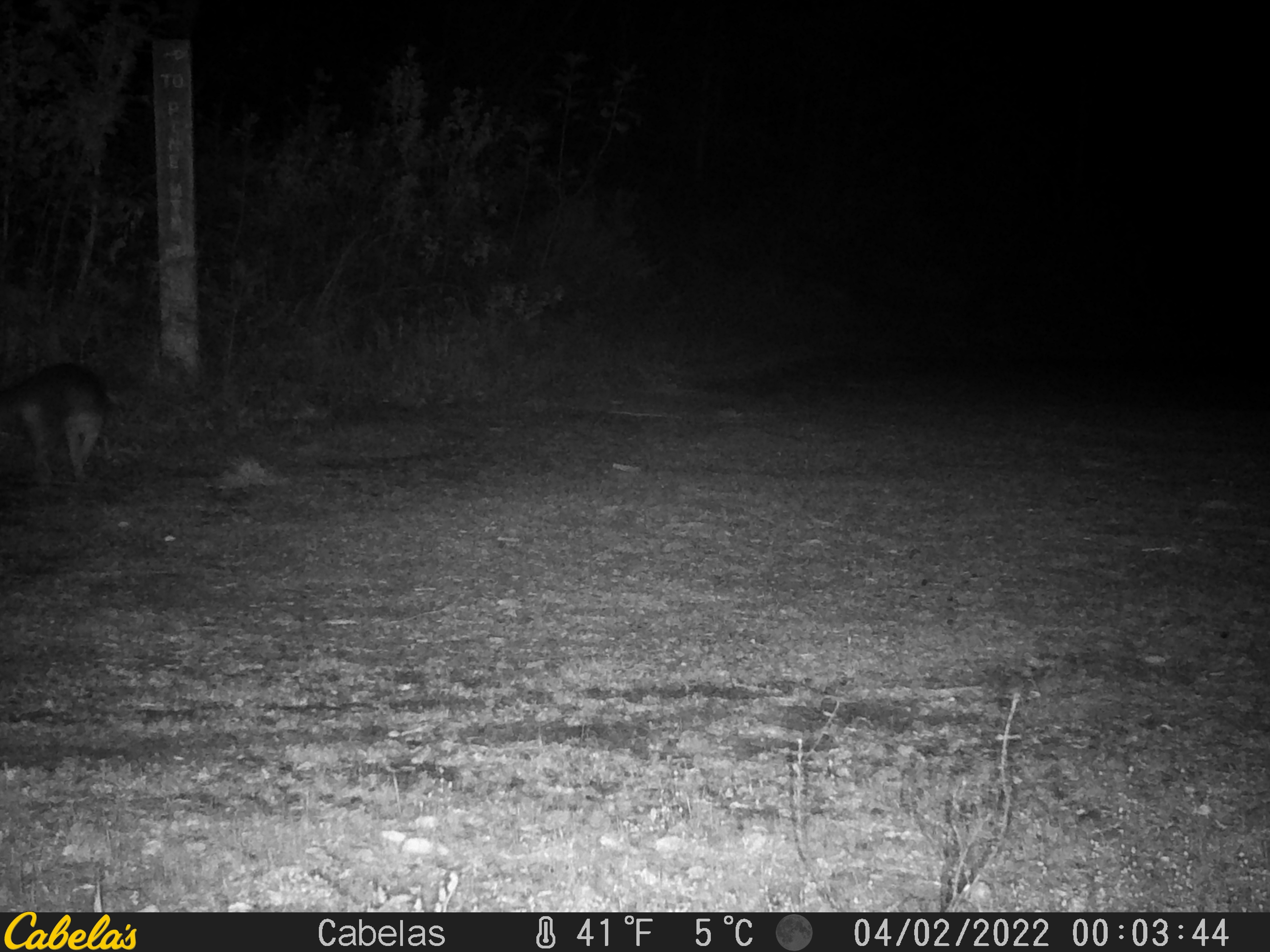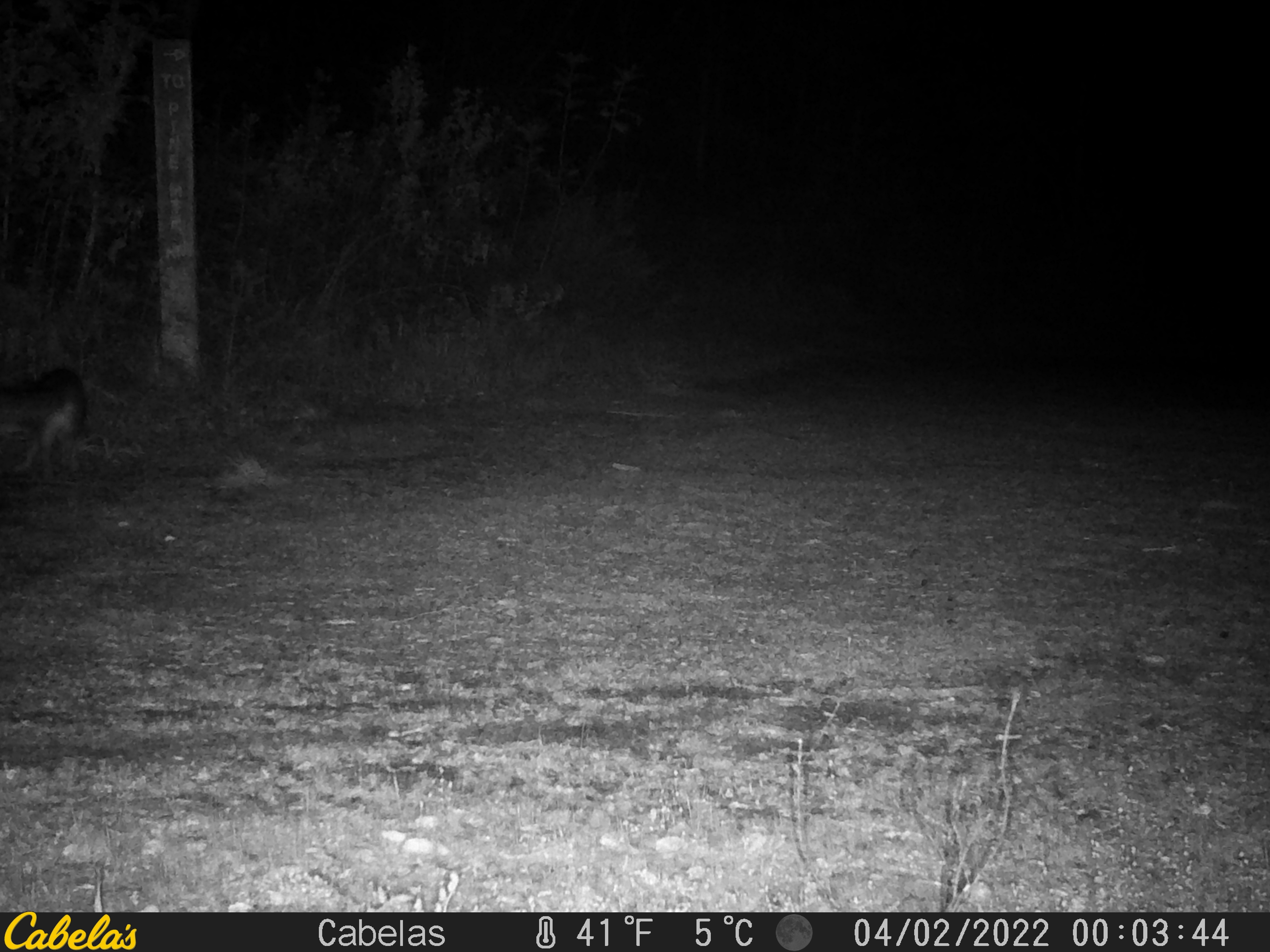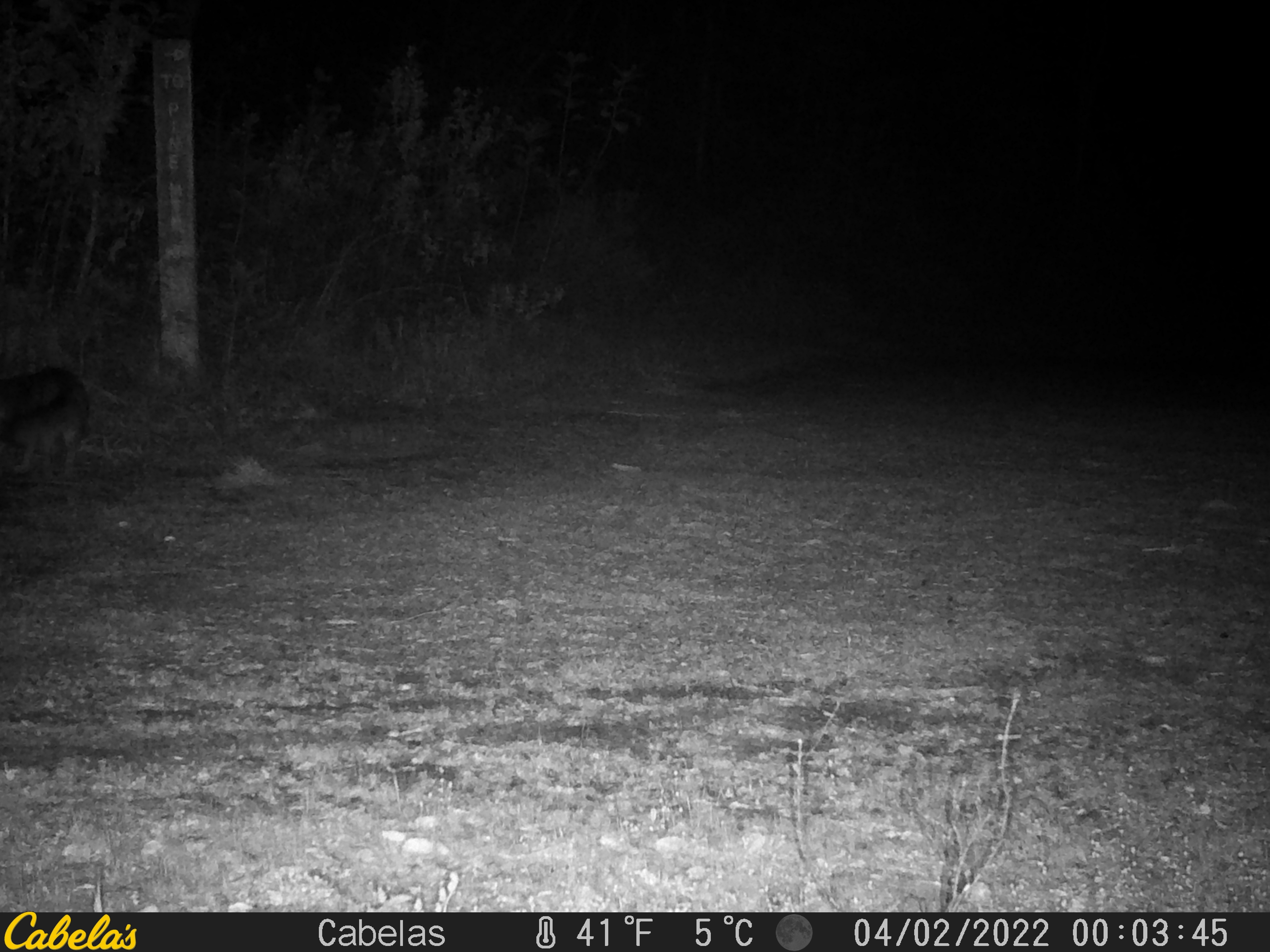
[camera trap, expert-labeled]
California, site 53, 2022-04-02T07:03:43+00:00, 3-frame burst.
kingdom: Animalia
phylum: Chordata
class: Mammalia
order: Carnivora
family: Canidae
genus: Urocyon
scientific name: Urocyon cinereoargenteus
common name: gray fox